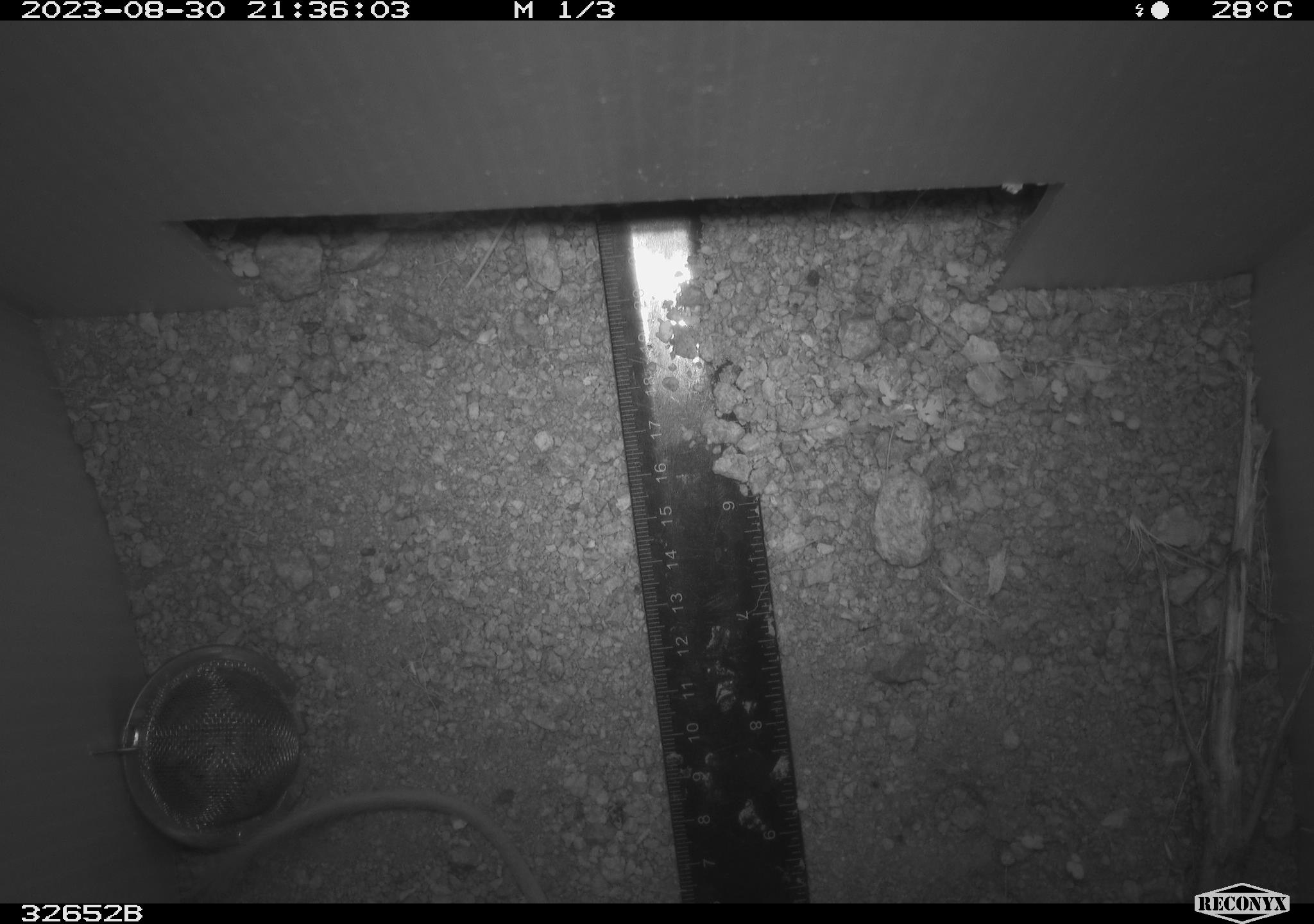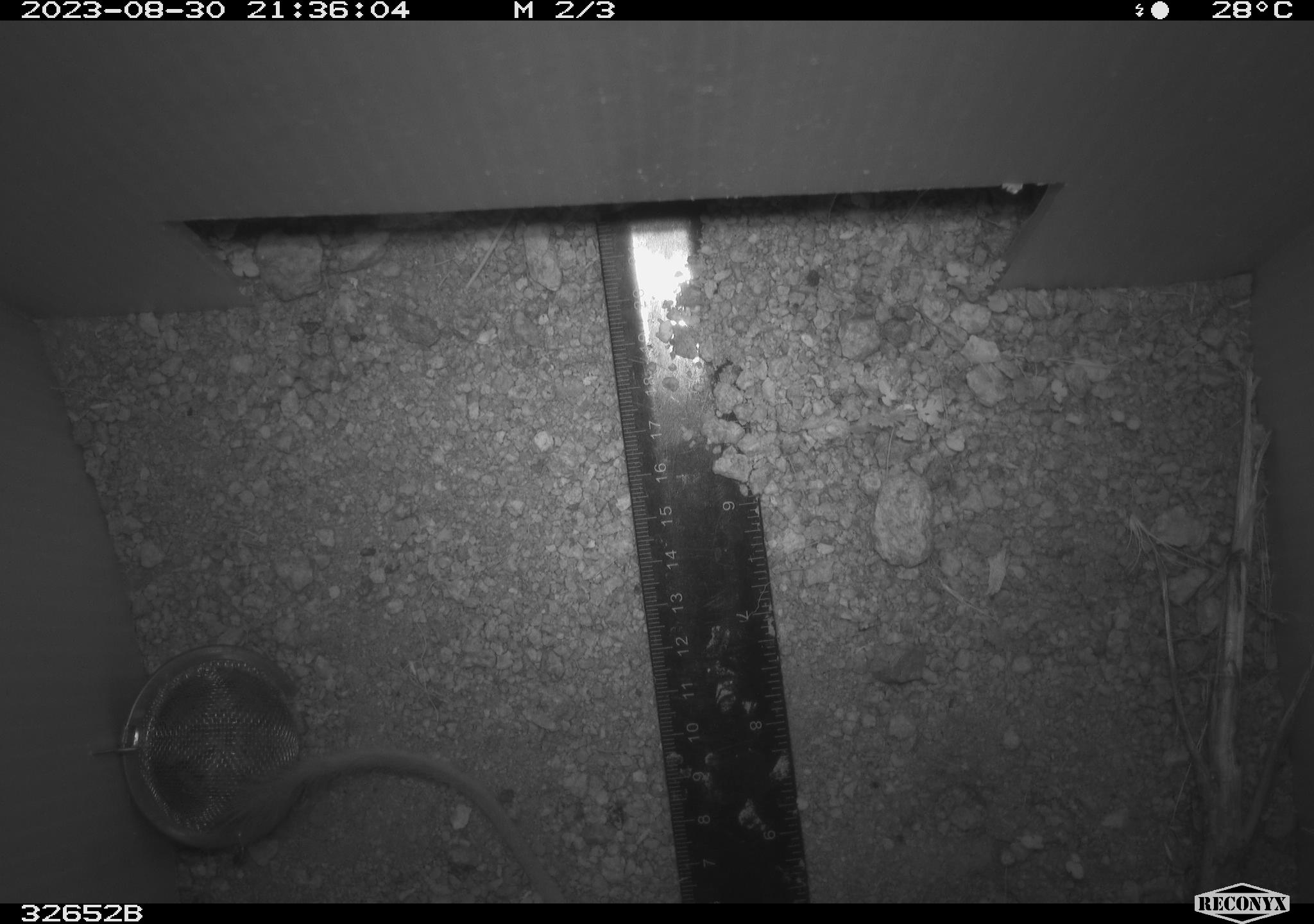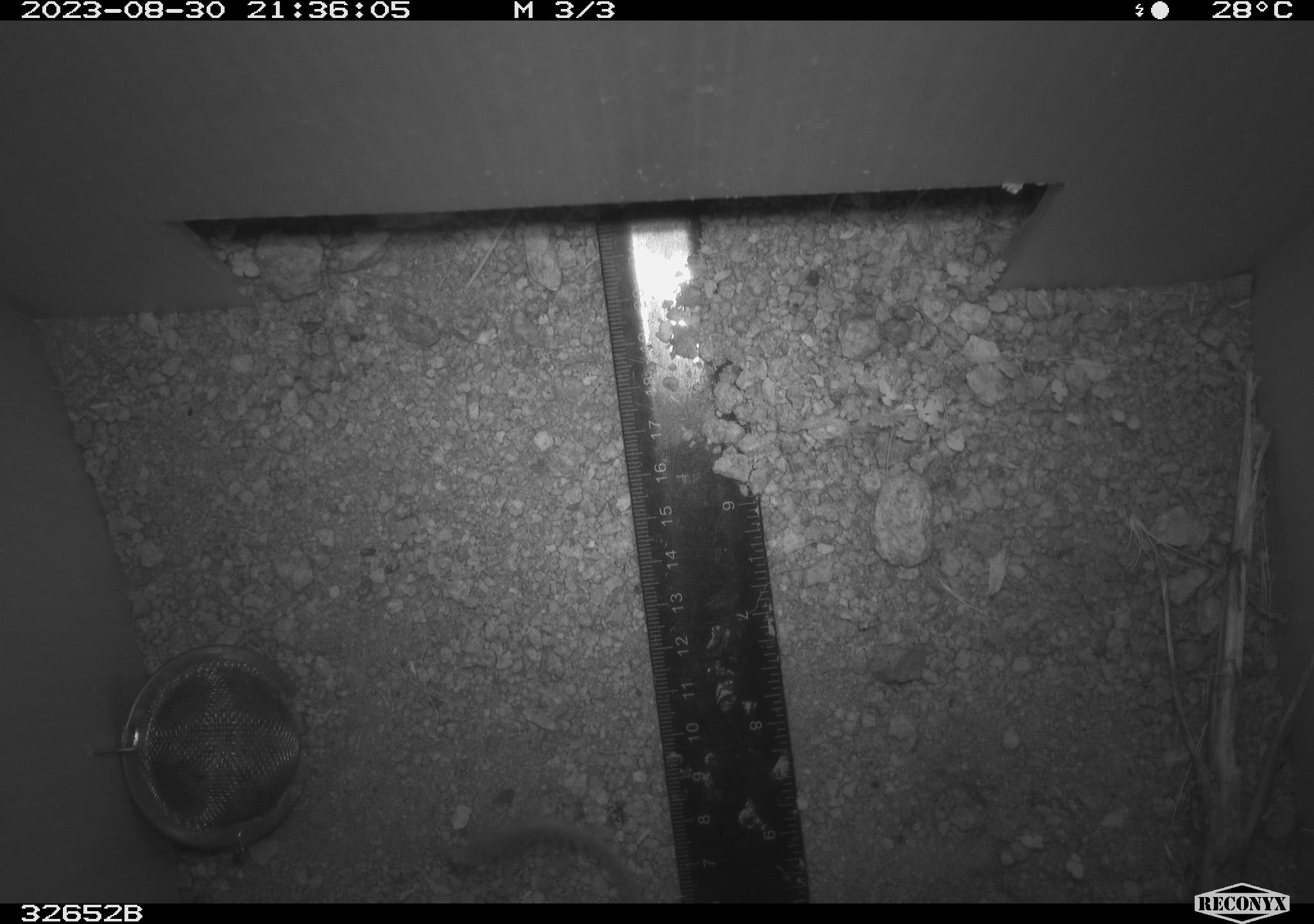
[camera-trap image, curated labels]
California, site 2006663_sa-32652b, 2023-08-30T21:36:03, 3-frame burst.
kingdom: Animalia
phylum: Chordata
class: Mammalia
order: Rodentia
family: Heteromyidae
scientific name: Heteromyidae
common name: kangaroo rats and pocket mice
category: heteromyidae family